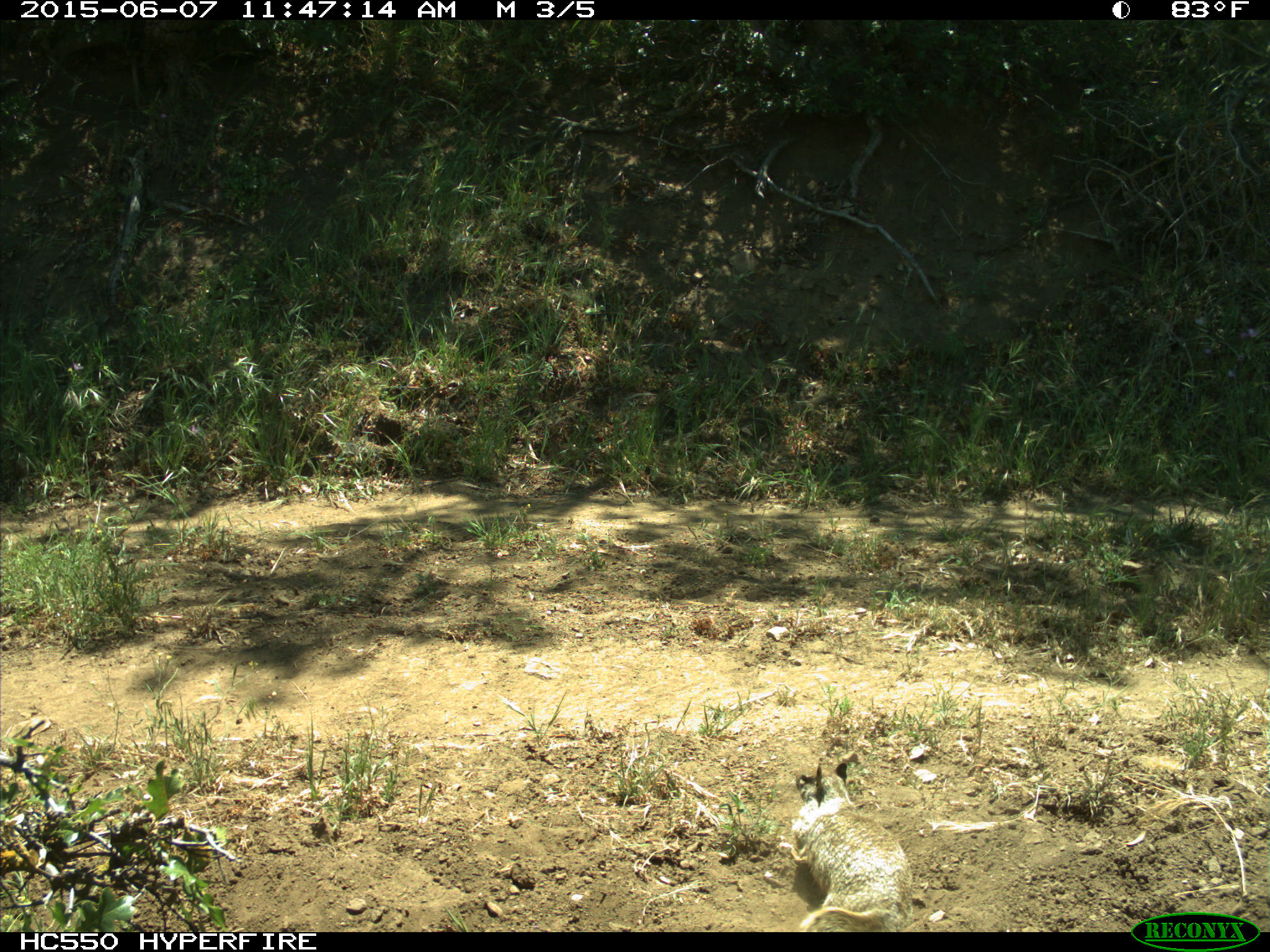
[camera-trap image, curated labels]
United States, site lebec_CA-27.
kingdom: Animalia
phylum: Chordata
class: Mammalia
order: Rodentia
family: Sciuridae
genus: Otospermophilus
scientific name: Otospermophilus beecheyi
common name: california ground squirrel